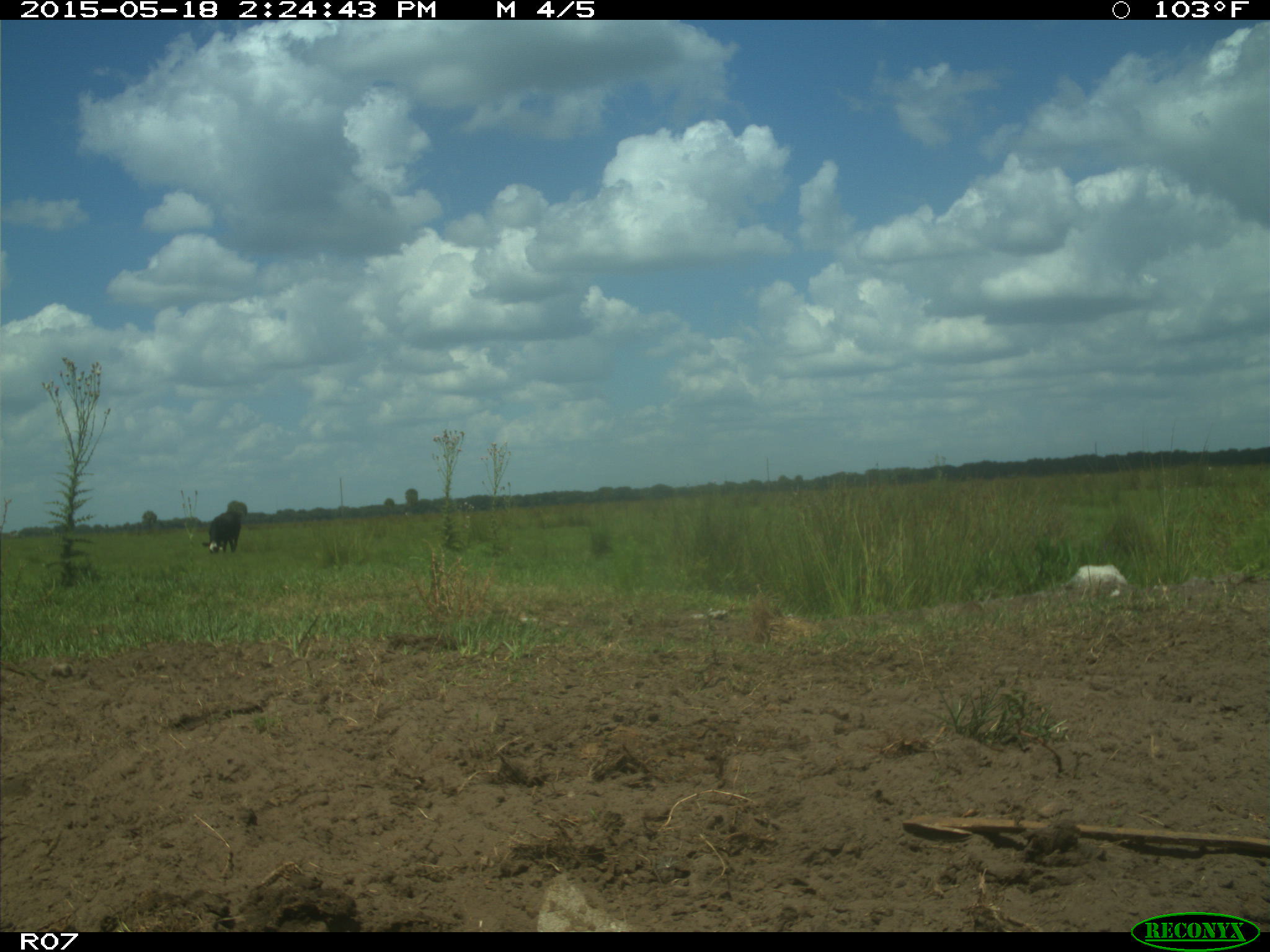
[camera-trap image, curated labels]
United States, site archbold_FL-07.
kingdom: Animalia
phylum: Chordata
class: Mammalia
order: Artiodactyla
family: Bovidae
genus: Bos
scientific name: Bos taurus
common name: domestic cow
Bos taurus (domestic cow).